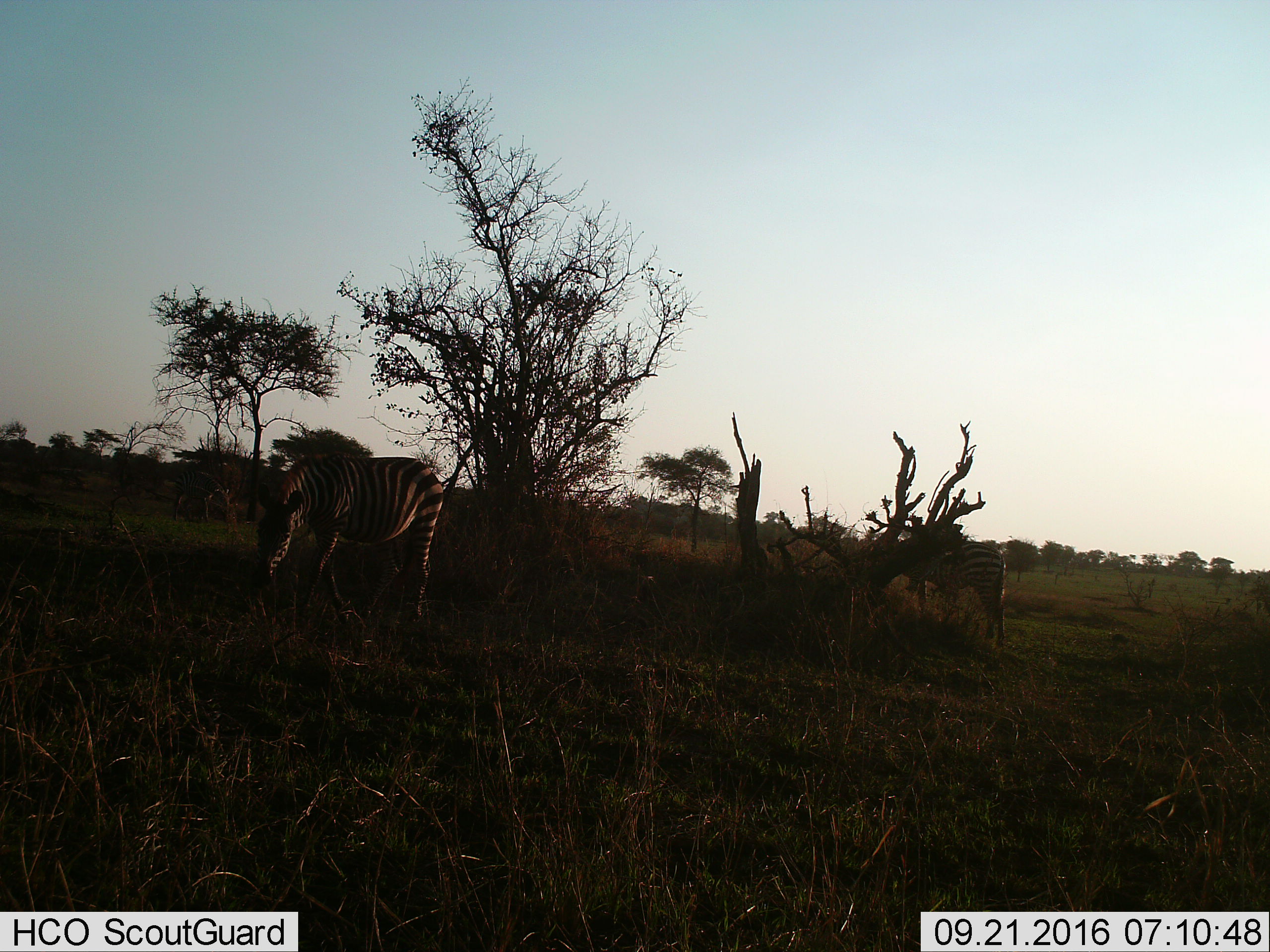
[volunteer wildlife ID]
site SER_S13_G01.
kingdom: Animalia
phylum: Chordata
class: Mammalia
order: Perissodactyla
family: Equidae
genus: Equus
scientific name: Equus quagga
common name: plains zebra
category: zebraplains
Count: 2.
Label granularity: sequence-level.